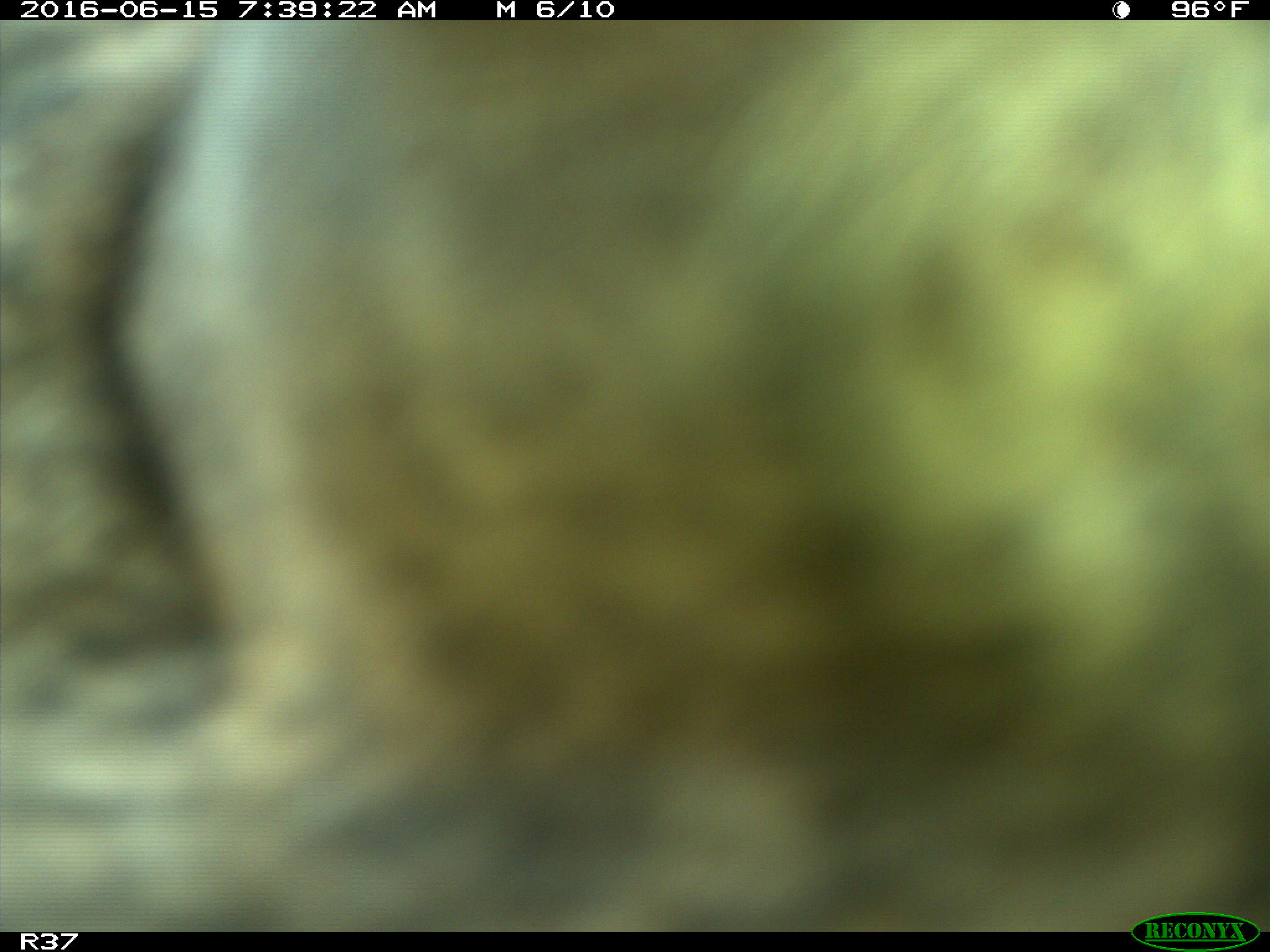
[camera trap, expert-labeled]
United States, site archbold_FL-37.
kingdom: Animalia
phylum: Chordata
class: Mammalia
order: Artiodactyla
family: Bovidae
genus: Bos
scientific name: Bos taurus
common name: domestic cow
Bos taurus (domestic cow).